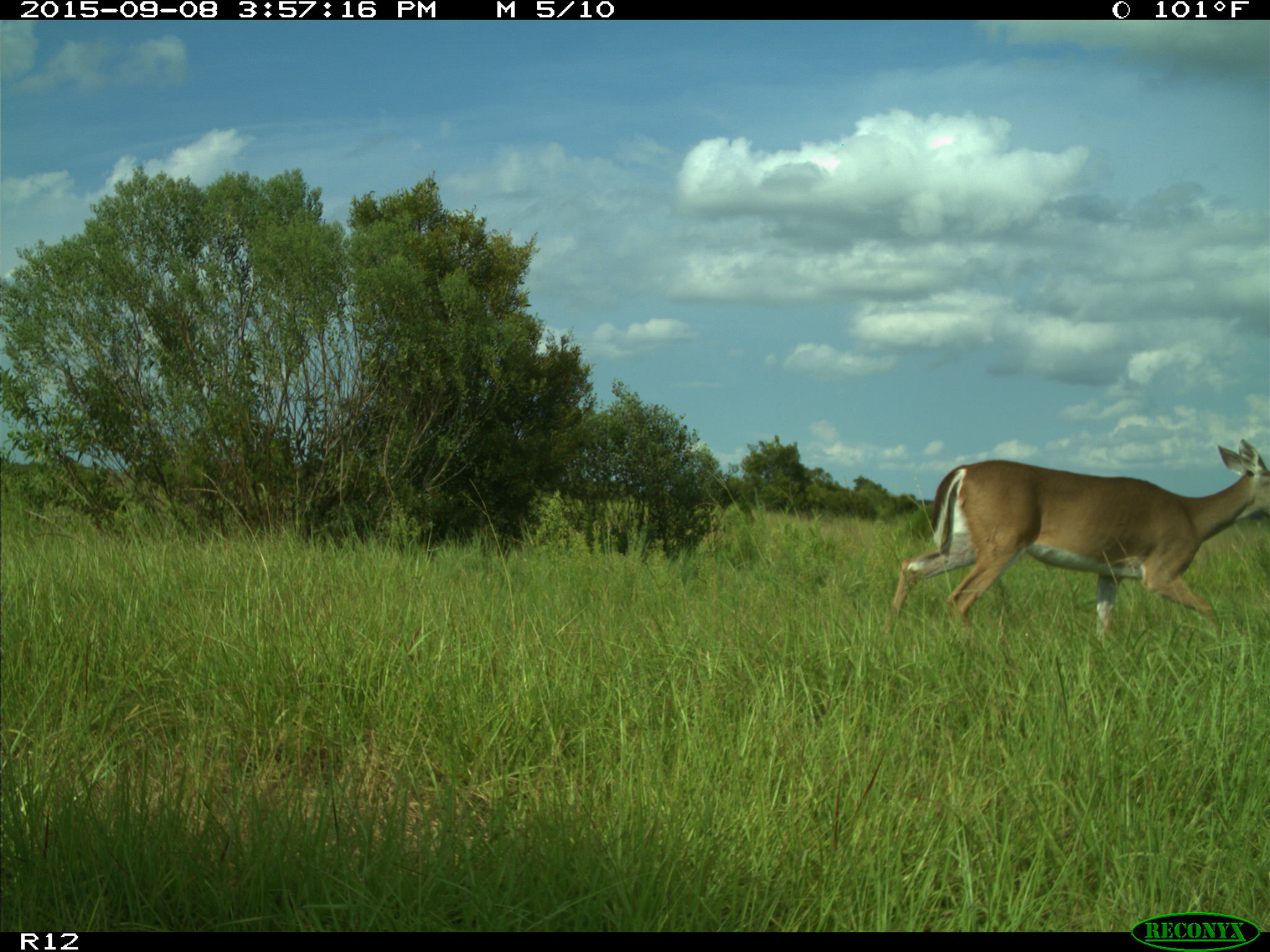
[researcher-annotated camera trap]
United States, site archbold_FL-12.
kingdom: Animalia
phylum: Chordata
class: Mammalia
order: Artiodactyla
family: Cervidae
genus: Odocoileus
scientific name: Odocoileus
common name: deer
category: unidentified deer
Unidentified deer (deer) (Odocoileus).